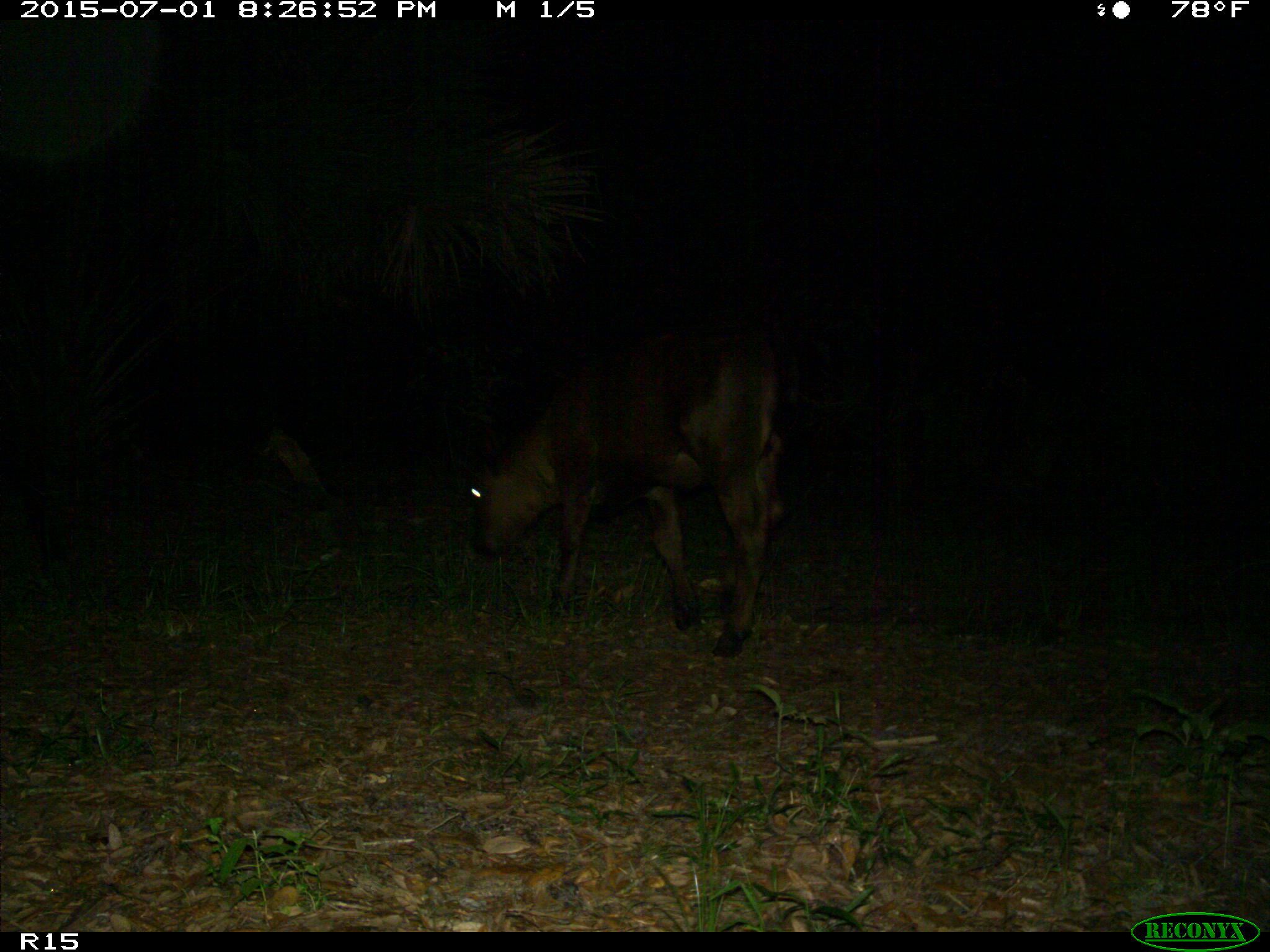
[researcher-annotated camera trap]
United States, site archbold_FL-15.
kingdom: Animalia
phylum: Chordata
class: Mammalia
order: Artiodactyla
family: Bovidae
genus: Bos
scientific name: Bos taurus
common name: domestic cow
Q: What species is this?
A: Bos taurus (domestic cow).